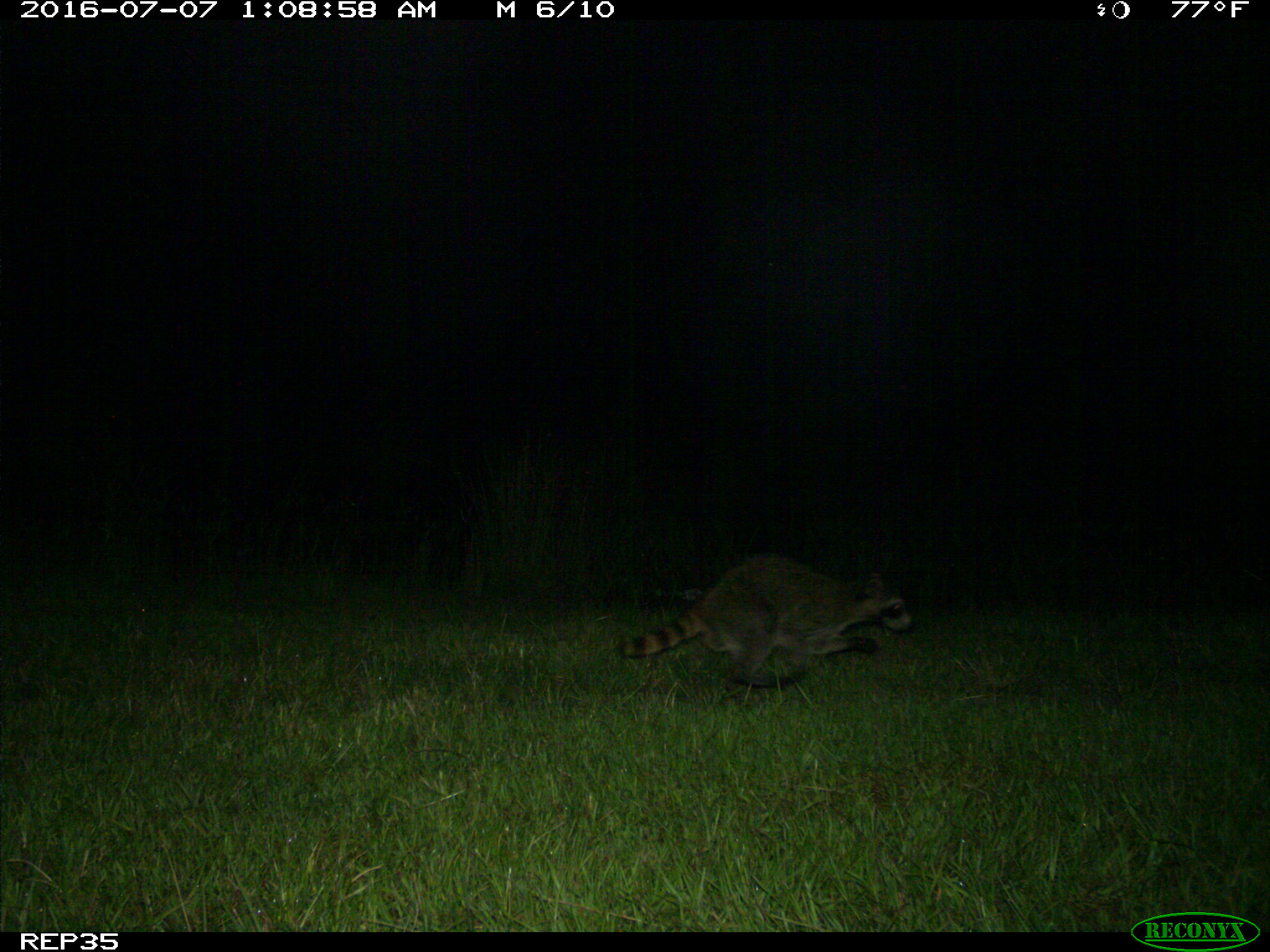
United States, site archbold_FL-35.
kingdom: Animalia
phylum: Chordata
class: Mammalia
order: Carnivora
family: Procyonidae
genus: Procyon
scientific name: Procyon lotor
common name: common raccoon